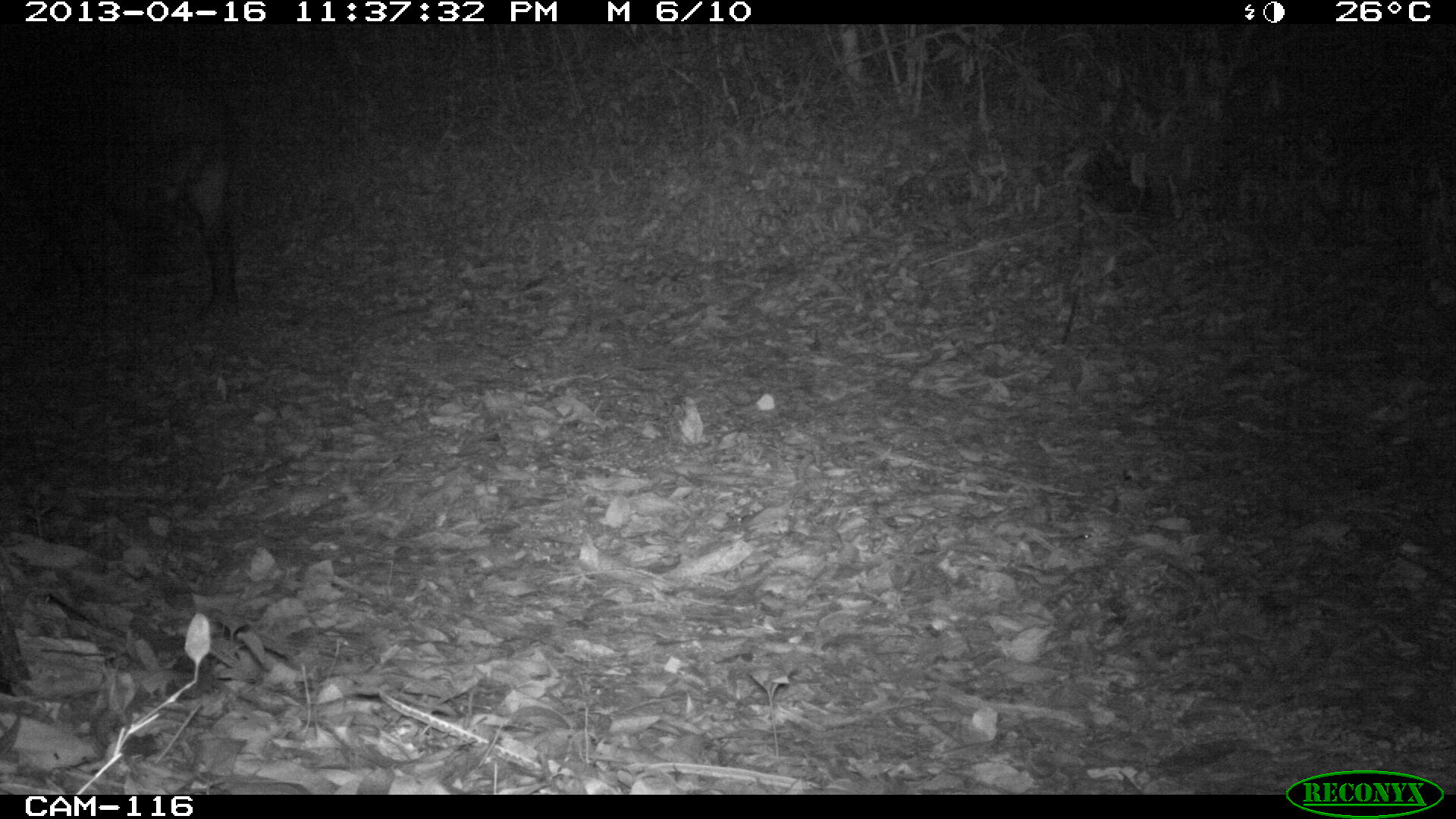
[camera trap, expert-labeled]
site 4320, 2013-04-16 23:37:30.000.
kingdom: Animalia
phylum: Chordata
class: Mammalia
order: Perissodactyla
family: Tapiridae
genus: Tapirus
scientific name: Tapirus bairdii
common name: baird's tapir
Tapirus bairdii (baird's tapir), count 1, sex male.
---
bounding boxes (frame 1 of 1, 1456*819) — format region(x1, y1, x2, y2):
tapirus bairdii: region(3, 38, 245, 324)